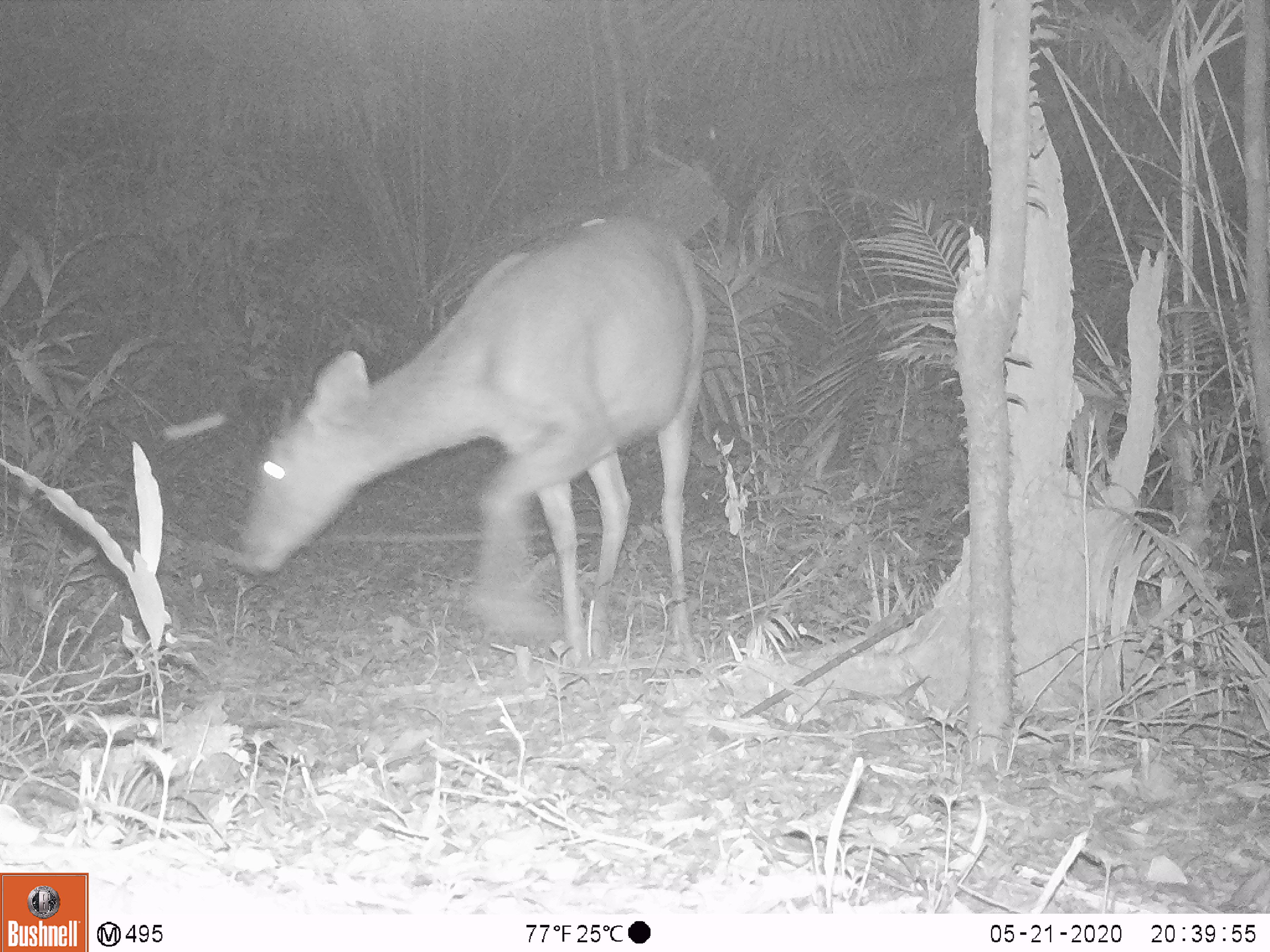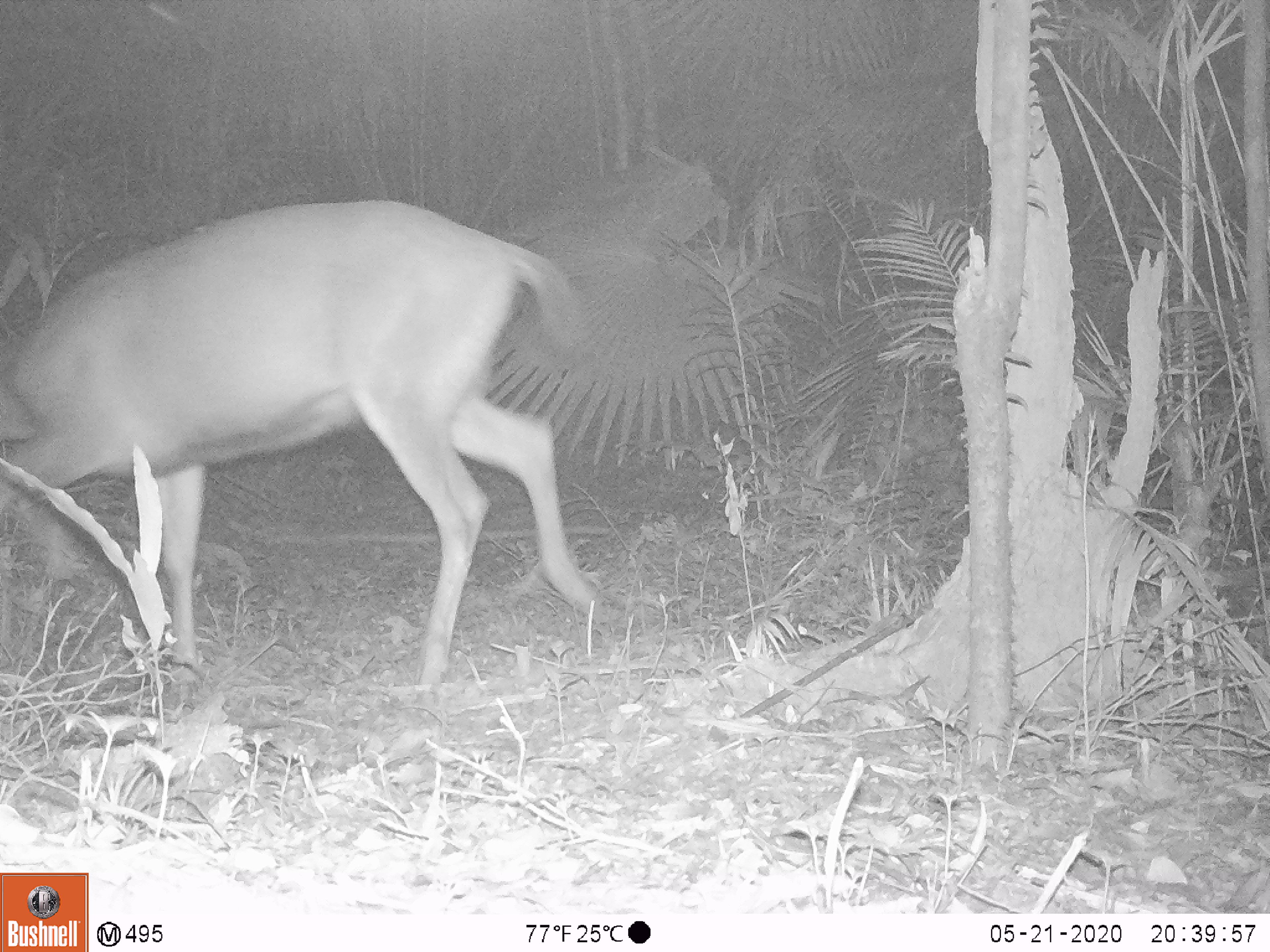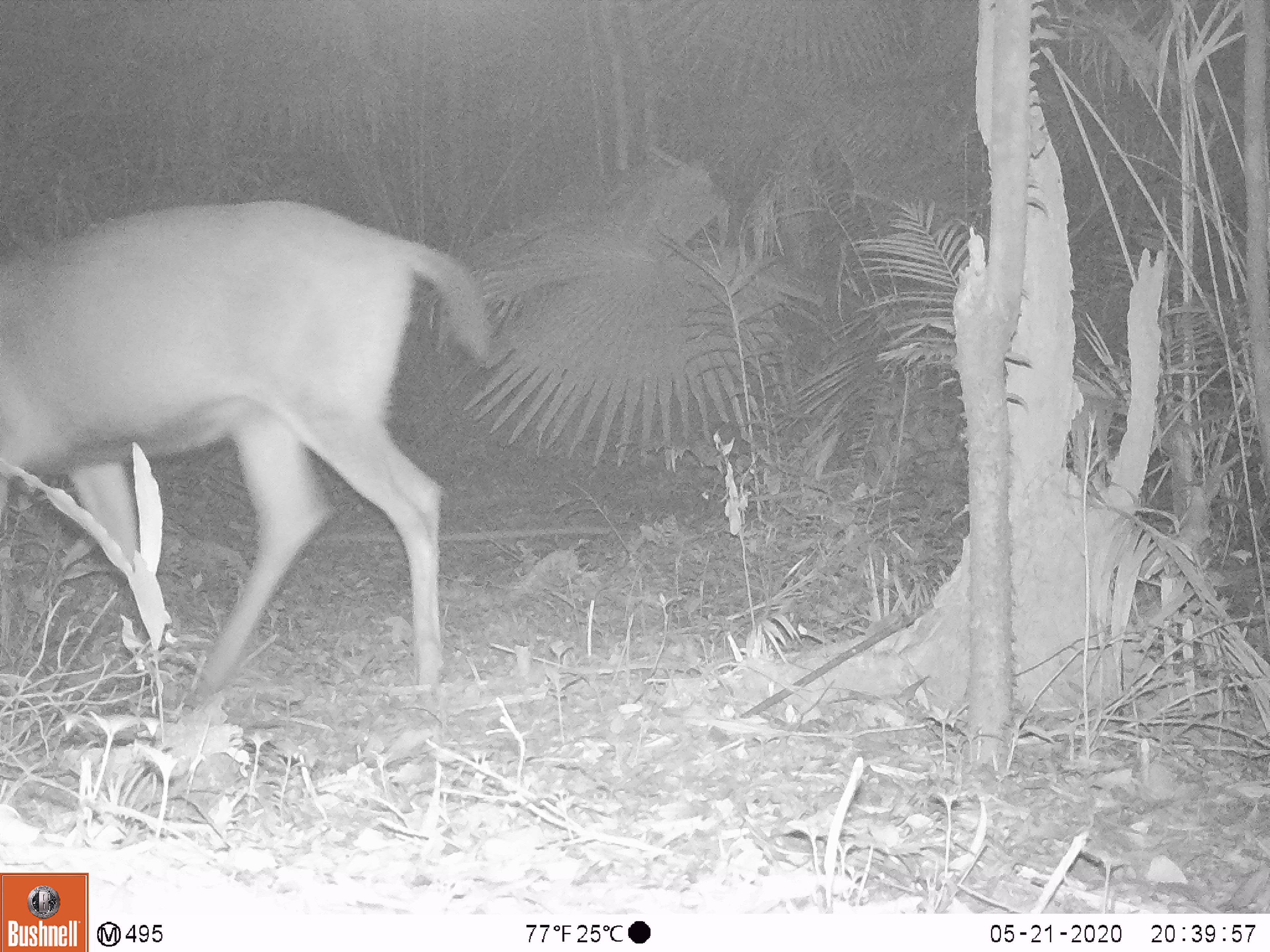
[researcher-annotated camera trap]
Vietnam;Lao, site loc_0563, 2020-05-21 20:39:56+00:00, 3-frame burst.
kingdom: Animalia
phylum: Chordata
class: Mammalia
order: Artiodactyla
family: Cervidae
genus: Rusa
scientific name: Rusa unicolor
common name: sambar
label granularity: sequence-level